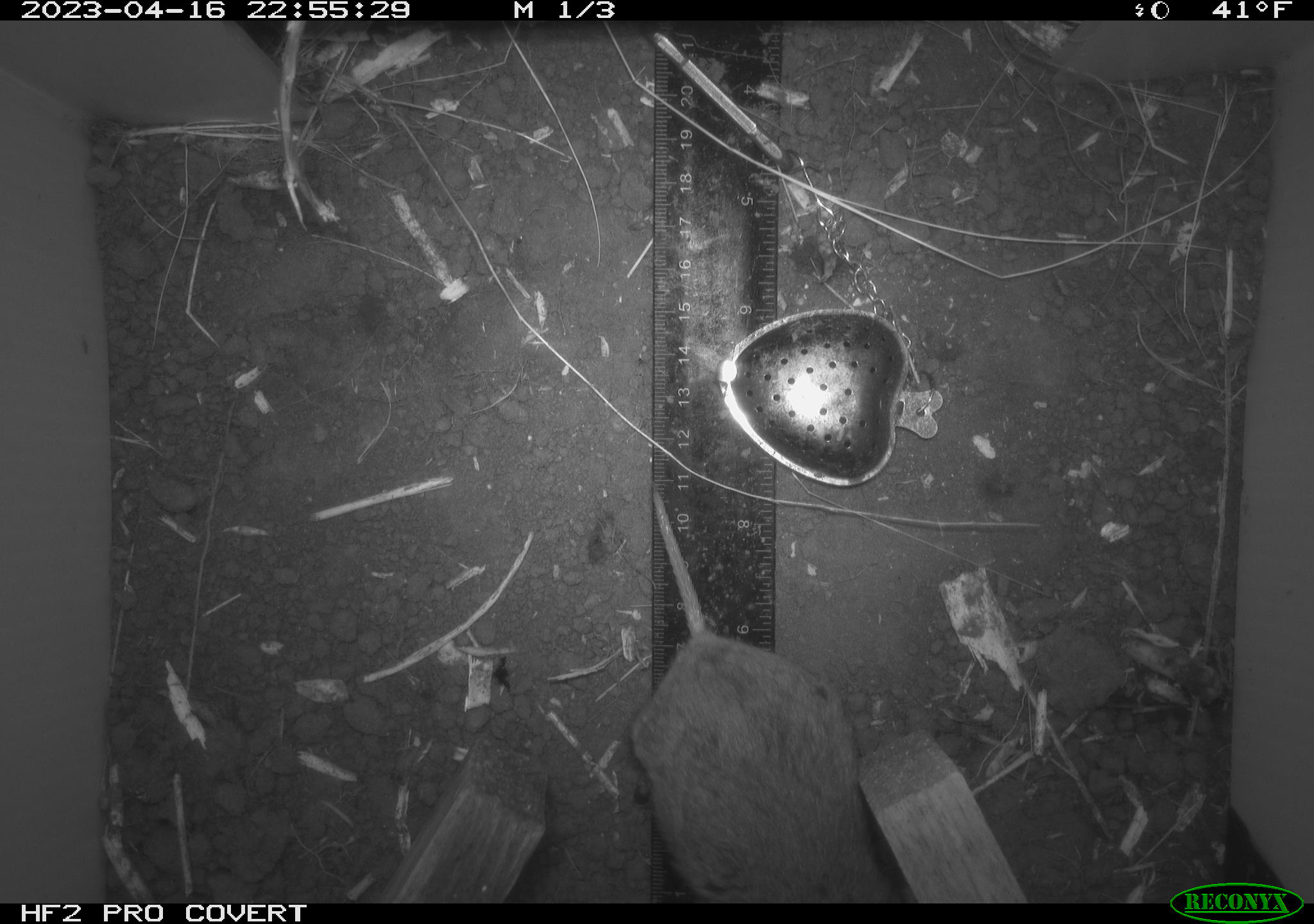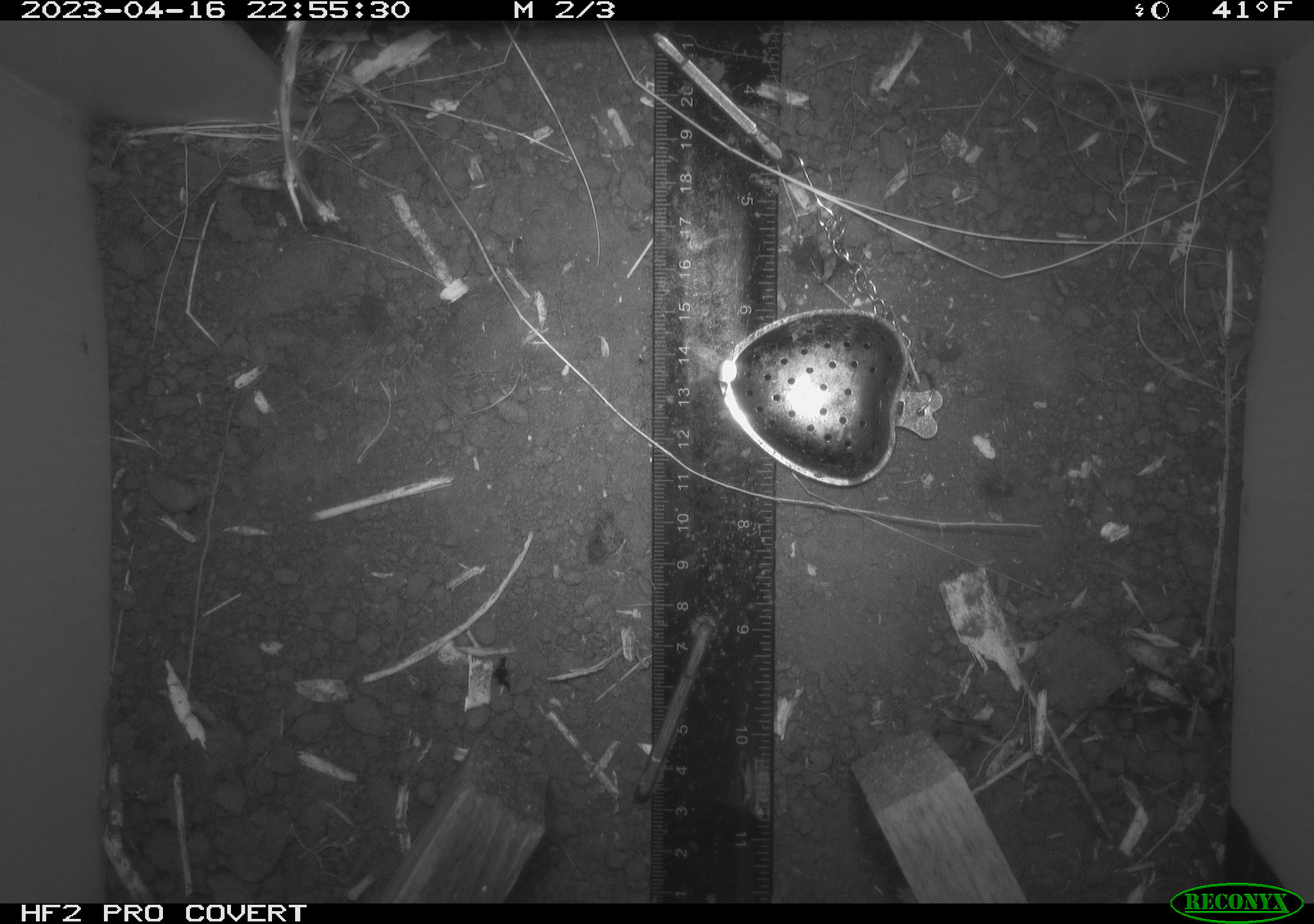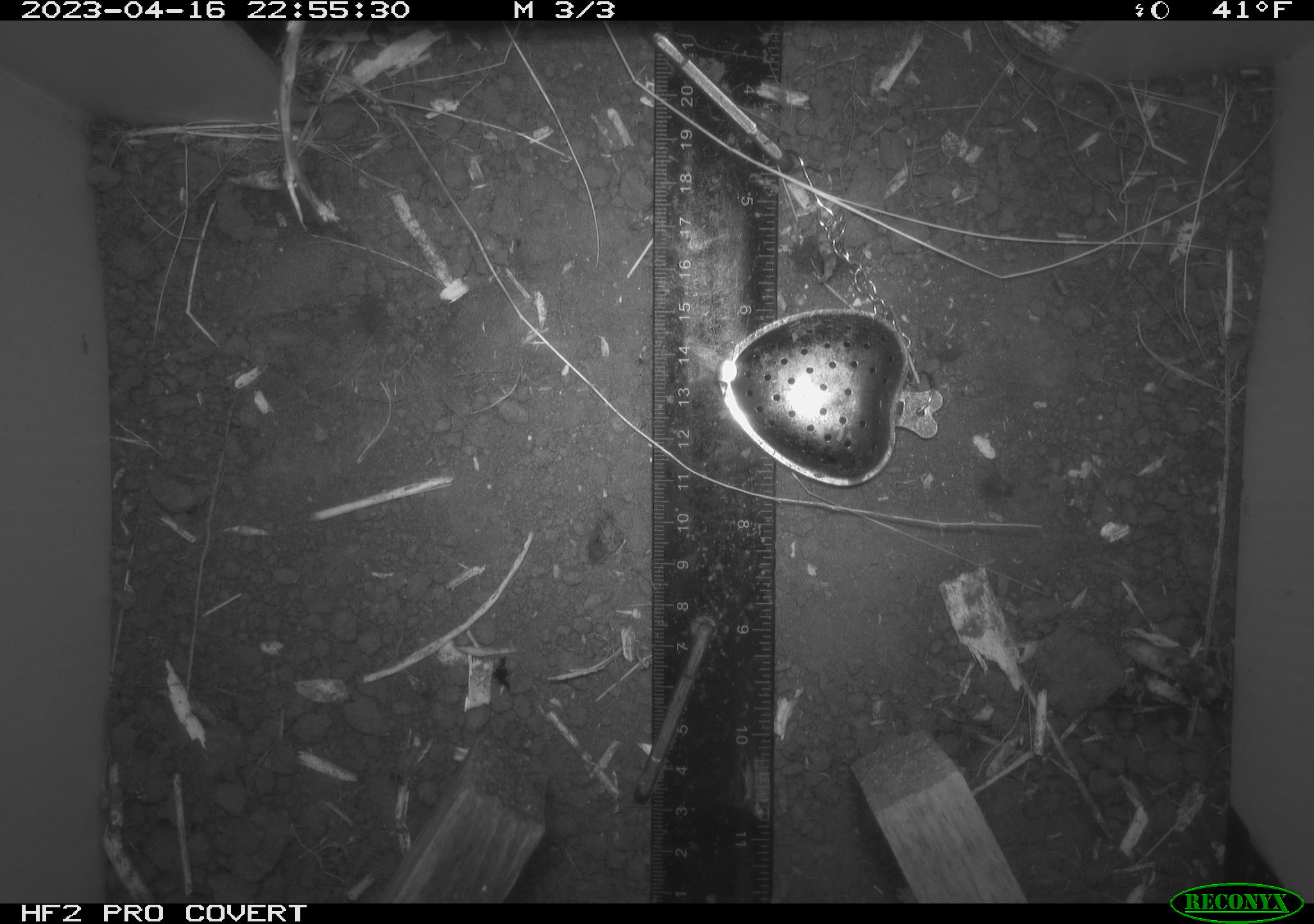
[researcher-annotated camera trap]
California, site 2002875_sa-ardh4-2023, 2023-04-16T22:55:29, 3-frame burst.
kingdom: Animalia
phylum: Chordata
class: Mammalia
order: Rodentia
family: Cricetidae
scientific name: Arvicolinae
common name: voles, lemmings, and muskrats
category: arvicolinae subfamily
Arvicolinae subfamily (voles, lemmings, and muskrats) (Arvicolinae).